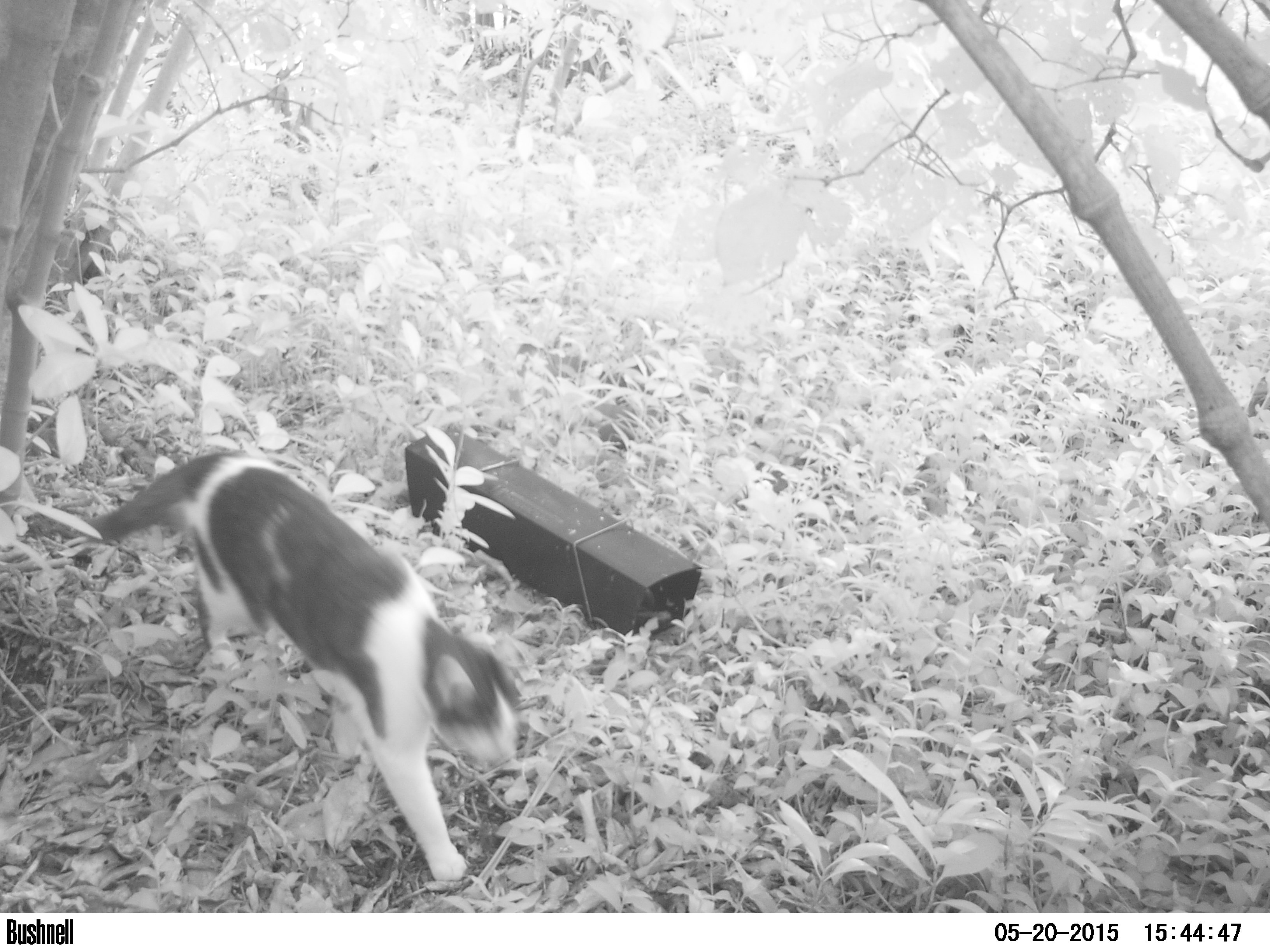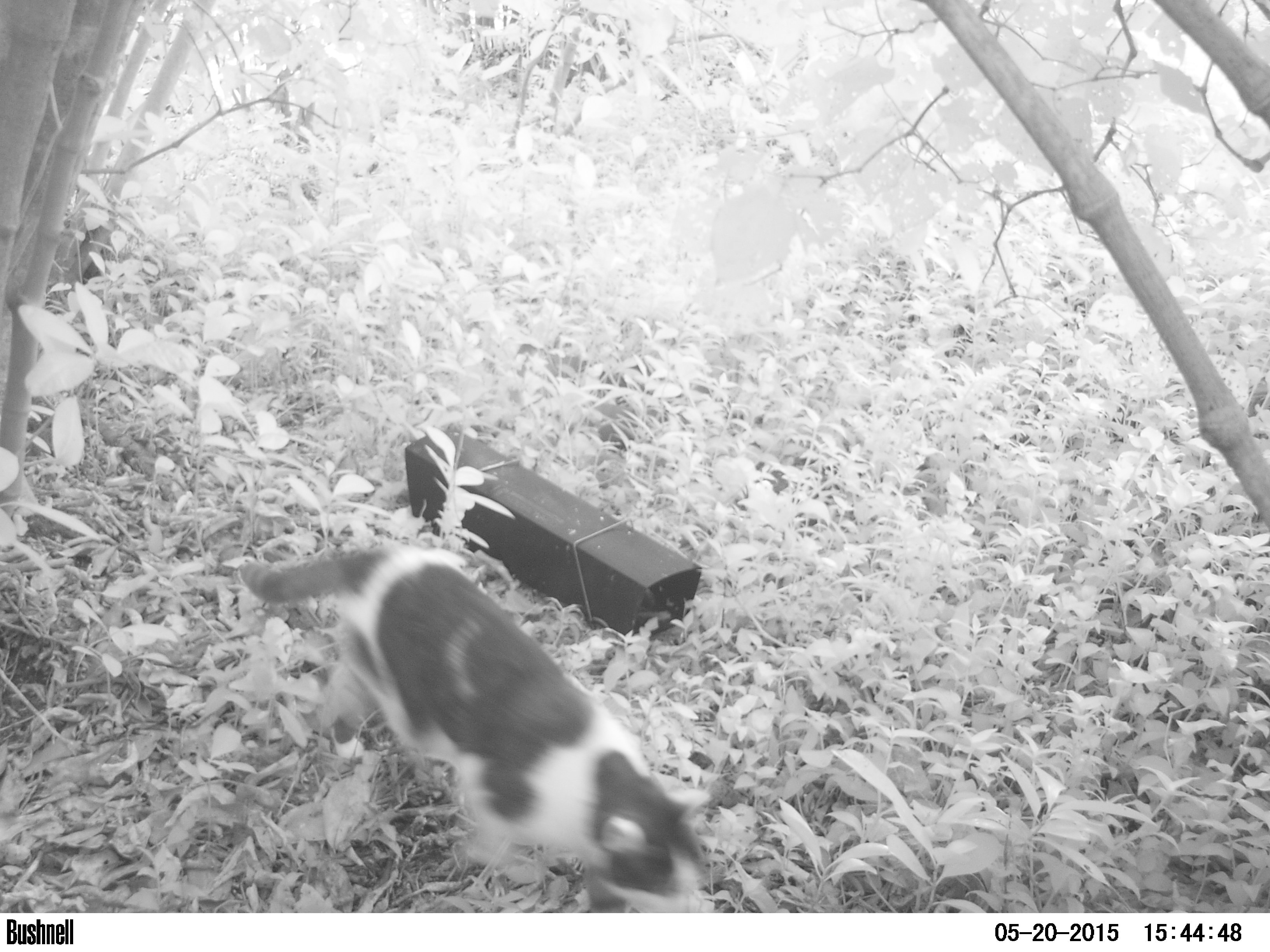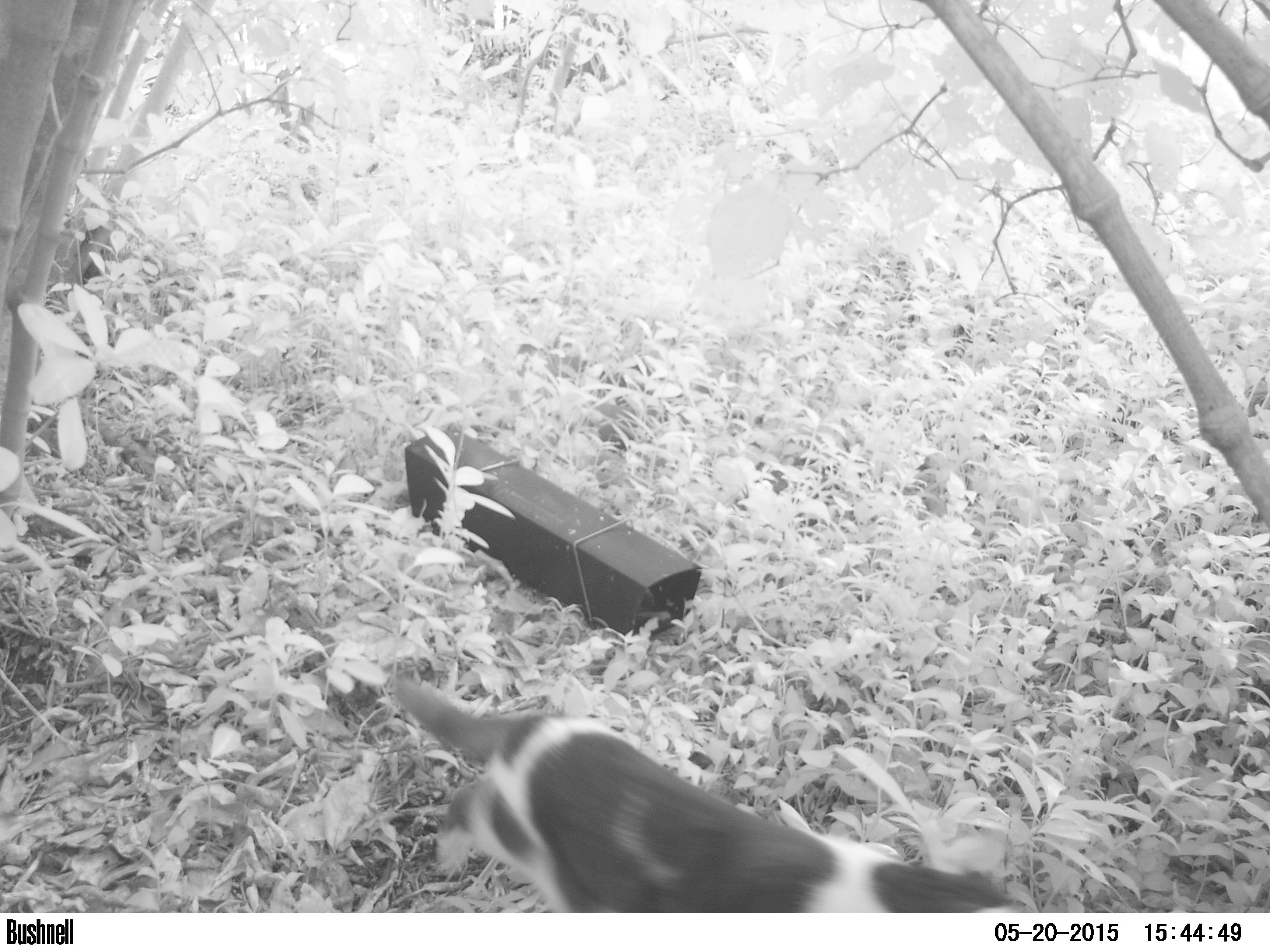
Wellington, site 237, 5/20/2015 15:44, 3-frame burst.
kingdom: Animalia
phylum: Chordata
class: Mammalia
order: Carnivora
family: Felidae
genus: Felis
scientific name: Felis catus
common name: cat